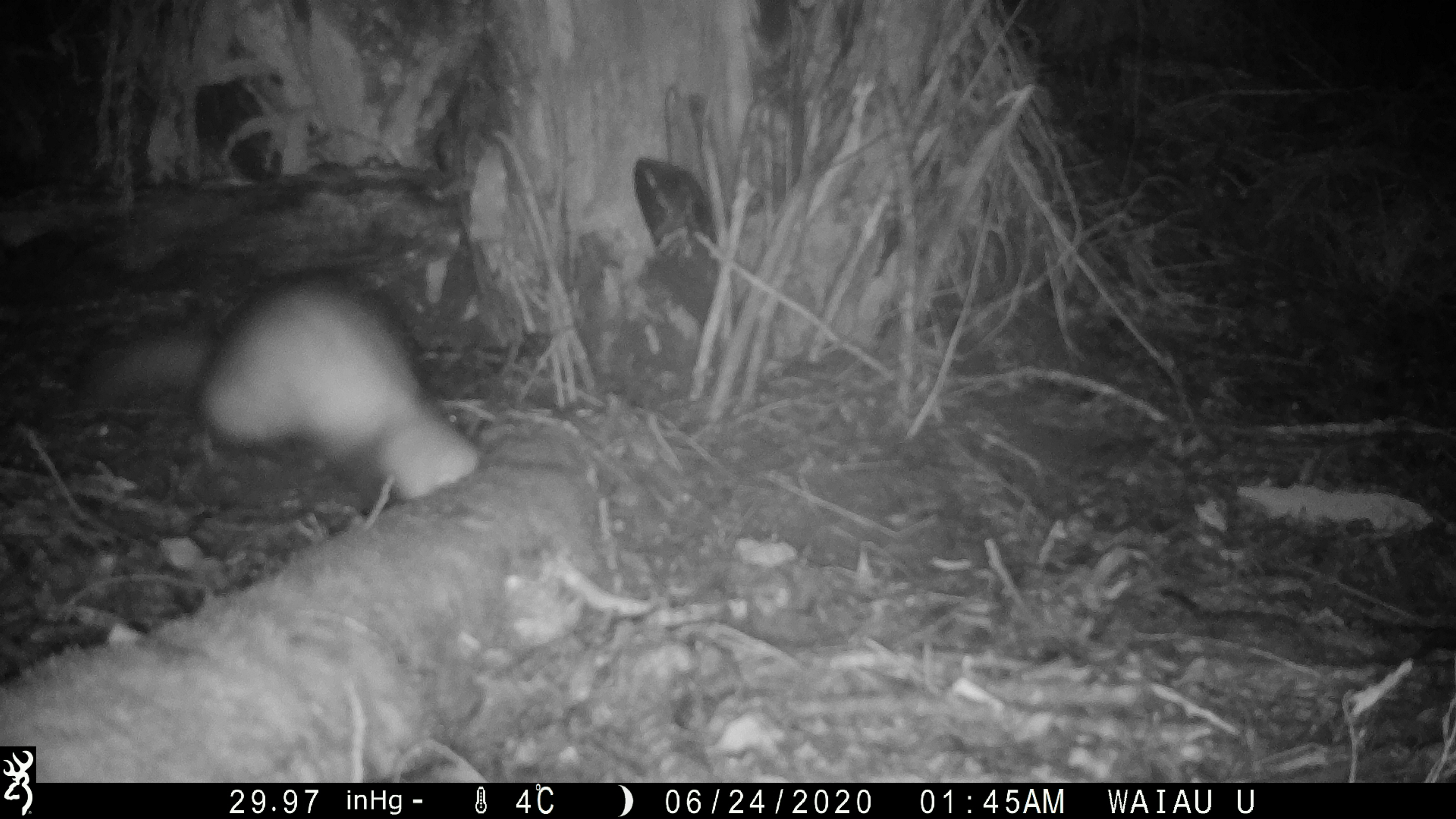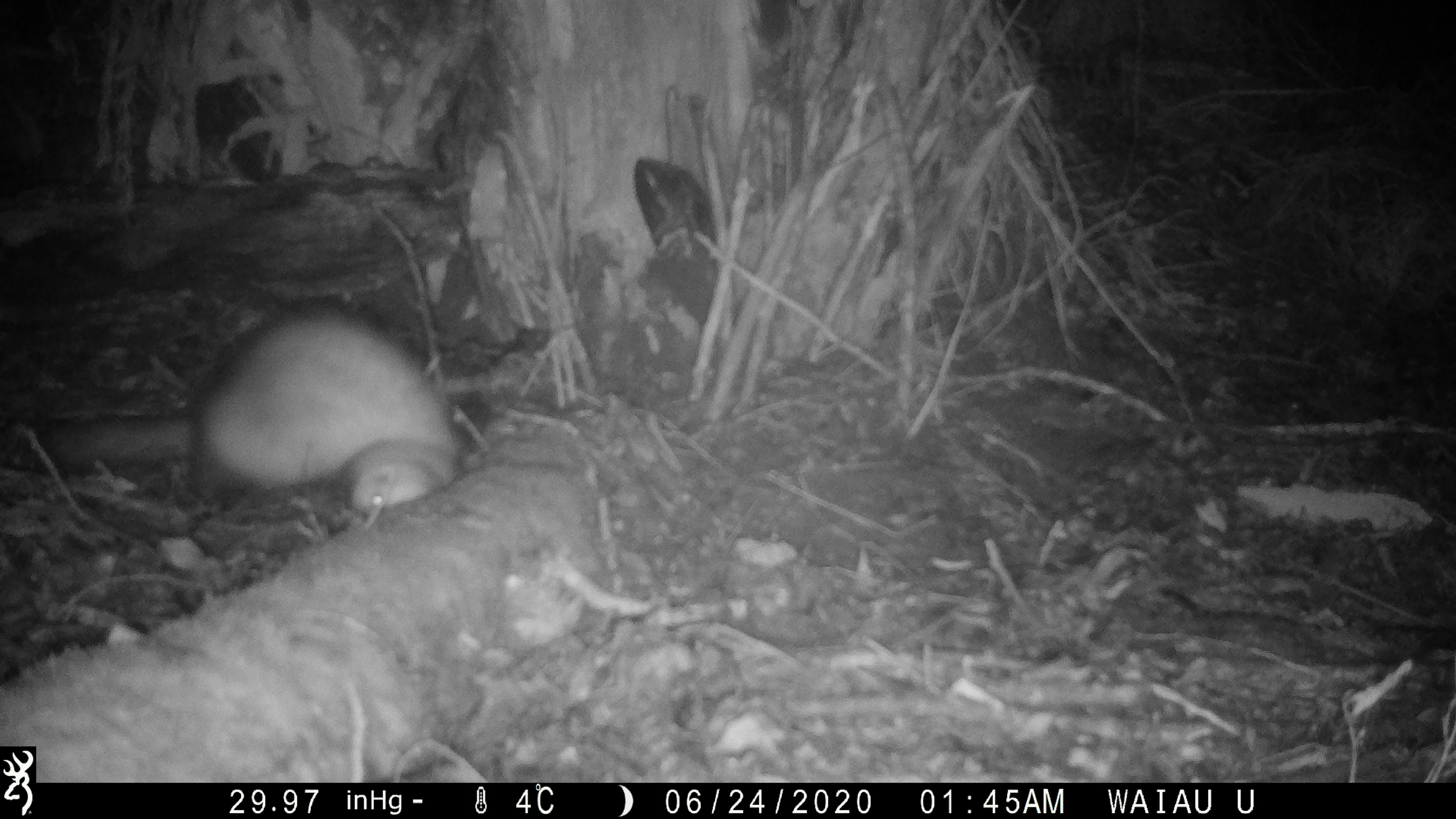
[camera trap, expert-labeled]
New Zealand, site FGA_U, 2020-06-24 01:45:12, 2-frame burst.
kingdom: Animalia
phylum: Chordata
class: Mammalia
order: Carnivora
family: Mustelidae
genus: Mustela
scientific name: Mustela furo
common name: ferret